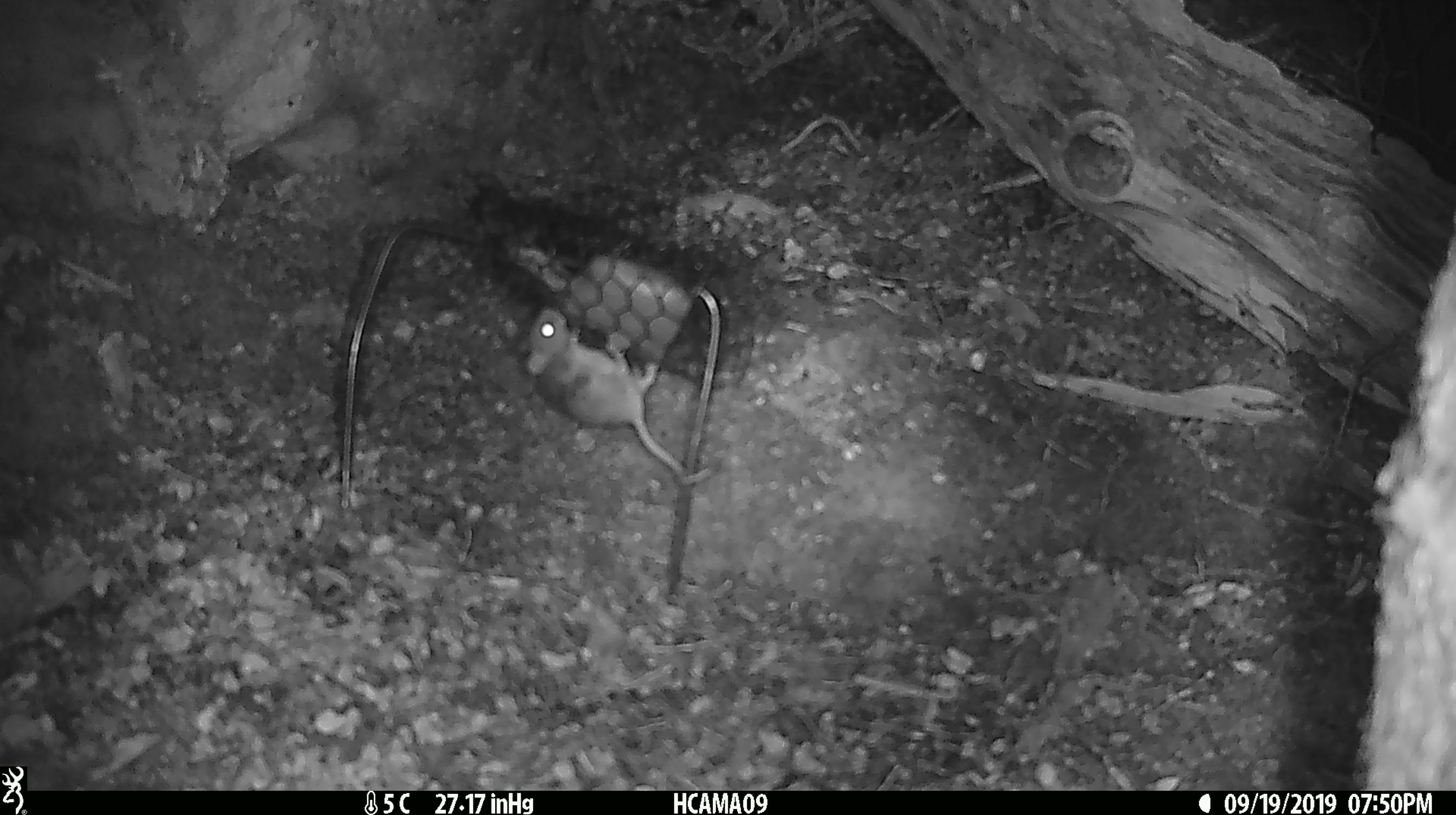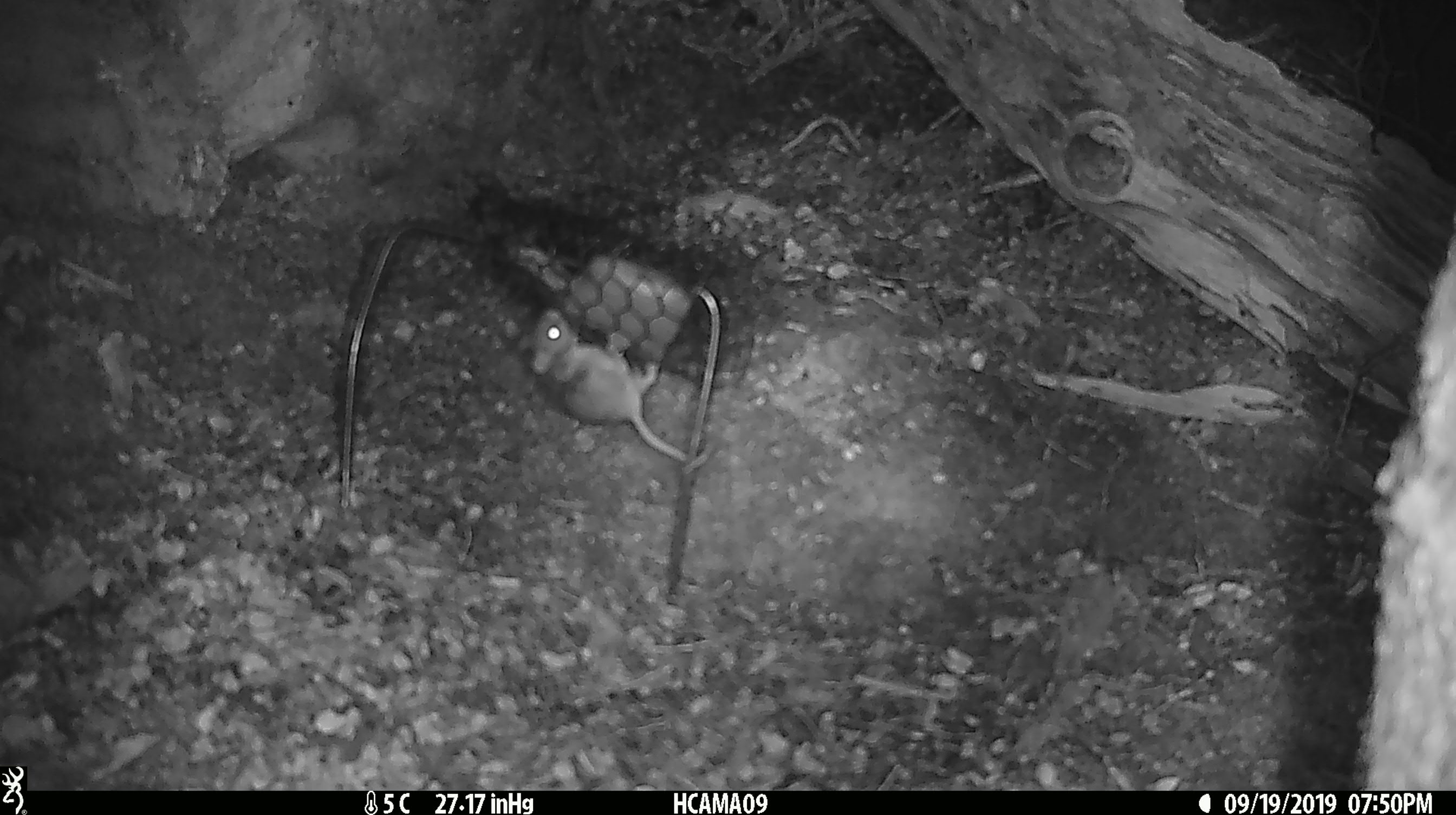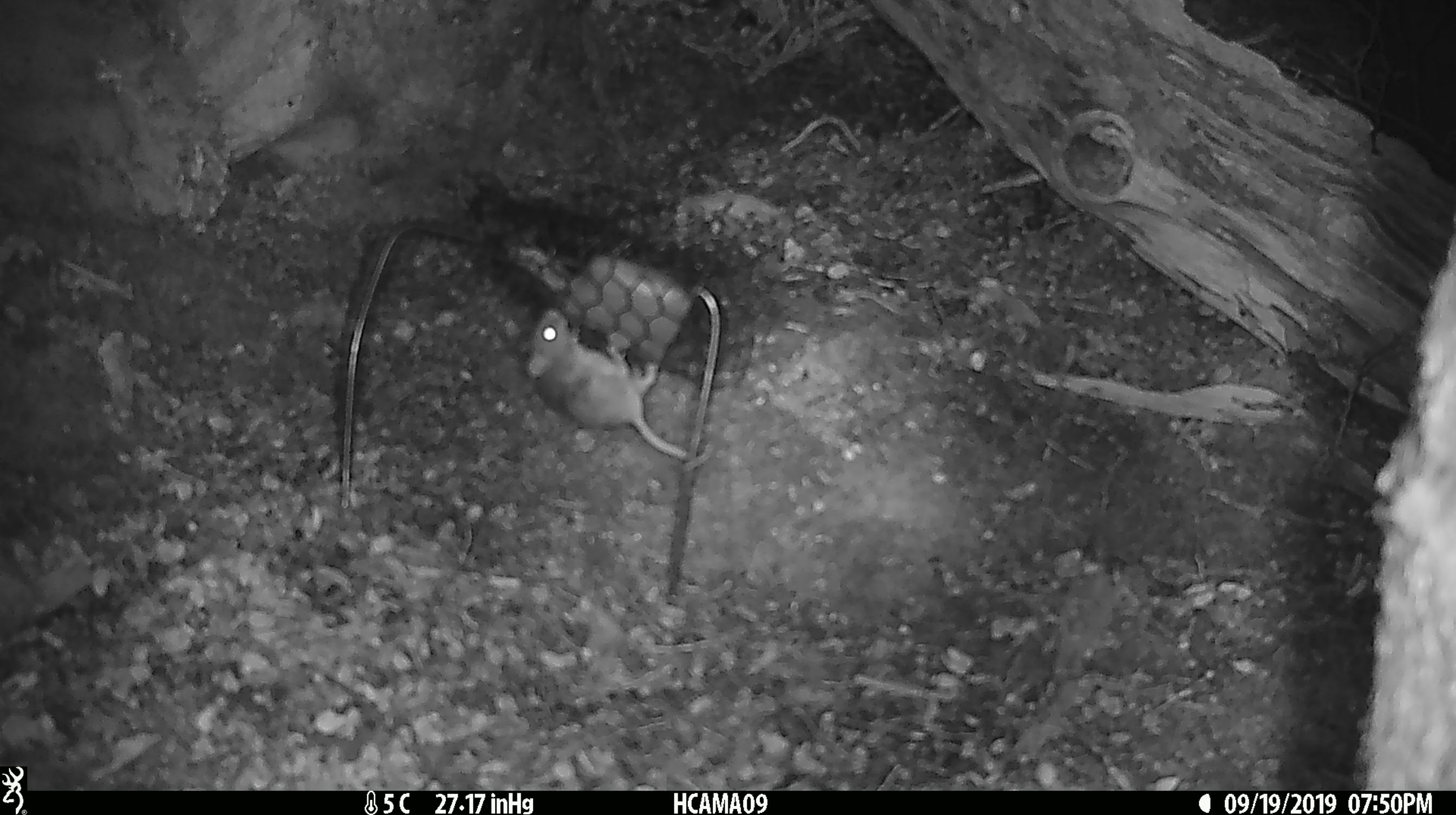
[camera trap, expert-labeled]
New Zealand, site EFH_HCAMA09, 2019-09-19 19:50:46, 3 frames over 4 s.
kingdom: Animalia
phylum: Chordata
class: Mammalia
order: Rodentia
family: Muridae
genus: Mus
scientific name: Mus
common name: mouse